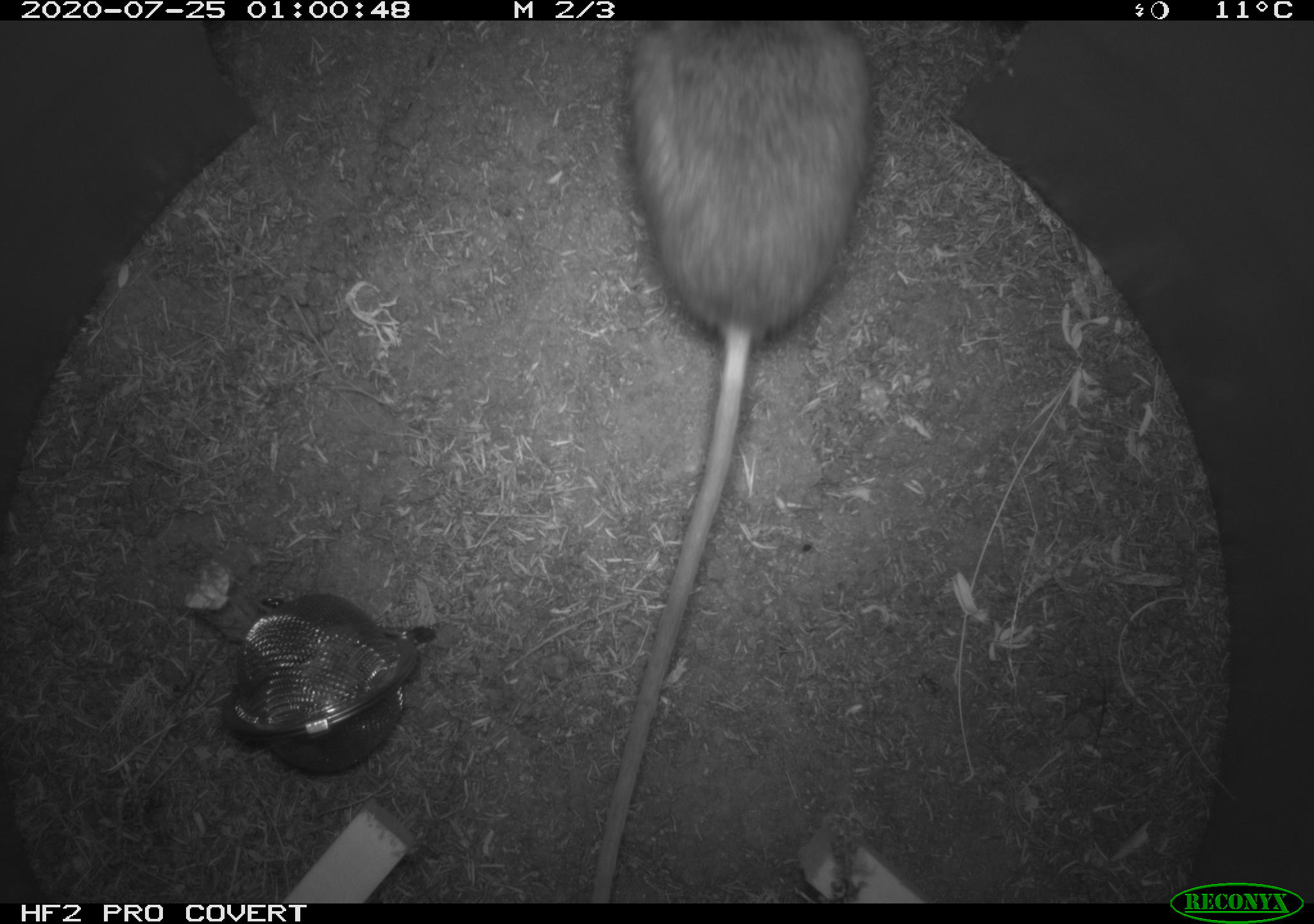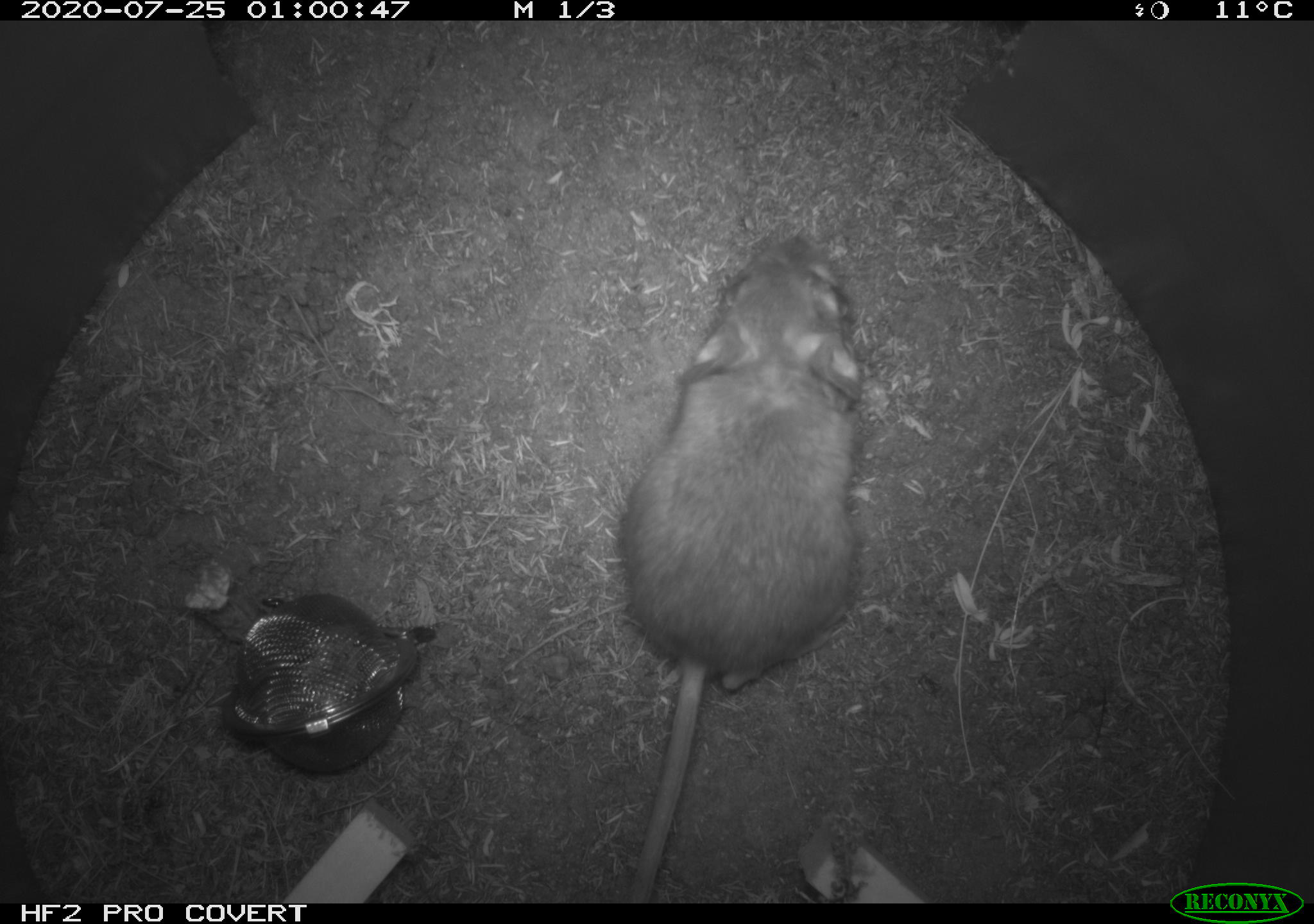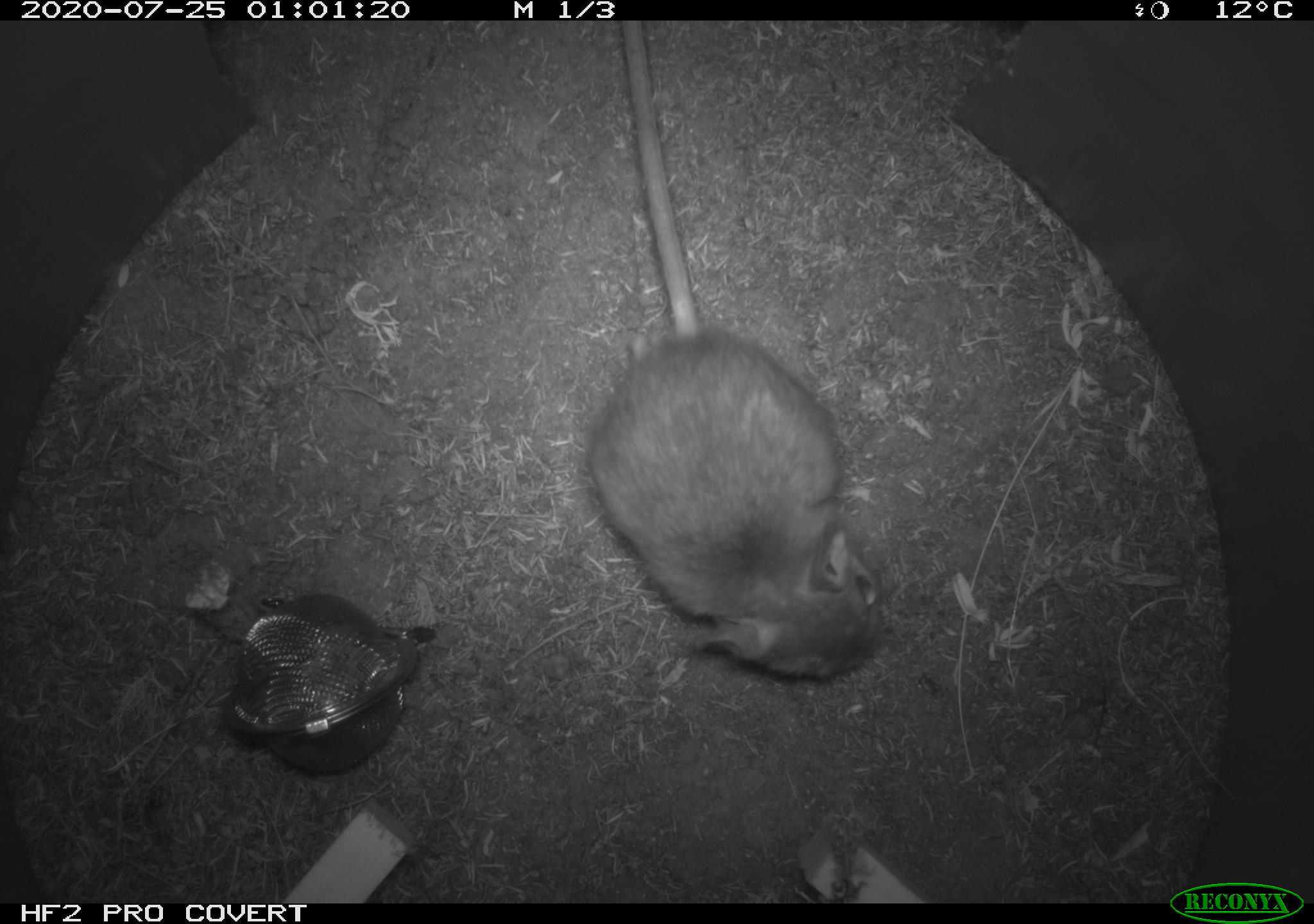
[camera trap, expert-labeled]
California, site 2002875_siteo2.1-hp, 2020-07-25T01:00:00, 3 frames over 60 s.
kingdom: Animalia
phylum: Chordata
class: Mammalia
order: Rodentia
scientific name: Rodentia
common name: rodent